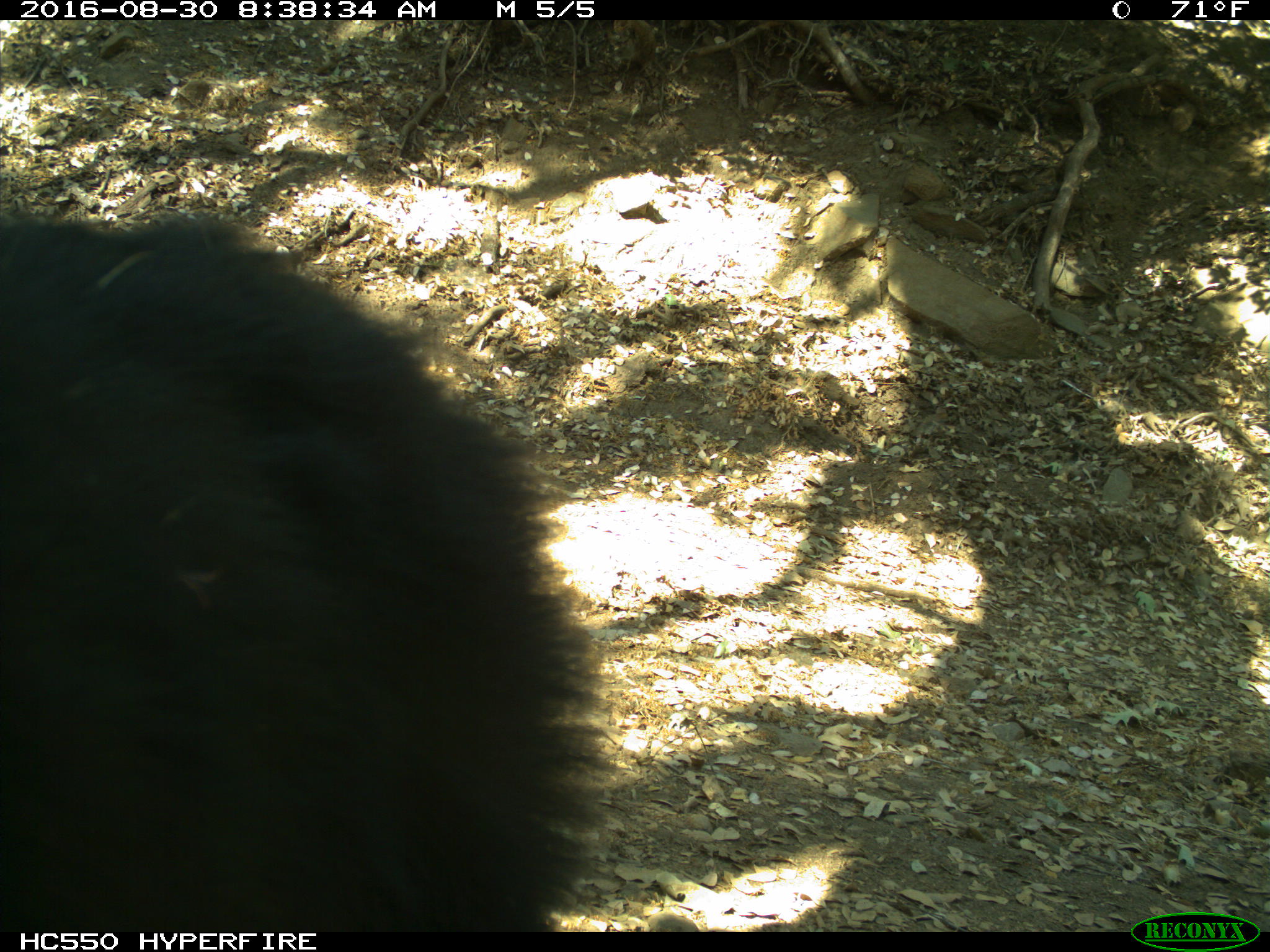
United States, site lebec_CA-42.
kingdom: Animalia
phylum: Chordata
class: Mammalia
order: Carnivora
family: Ursidae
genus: Ursus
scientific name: Ursus americanus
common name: american black bear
Ursus americanus (american black bear).